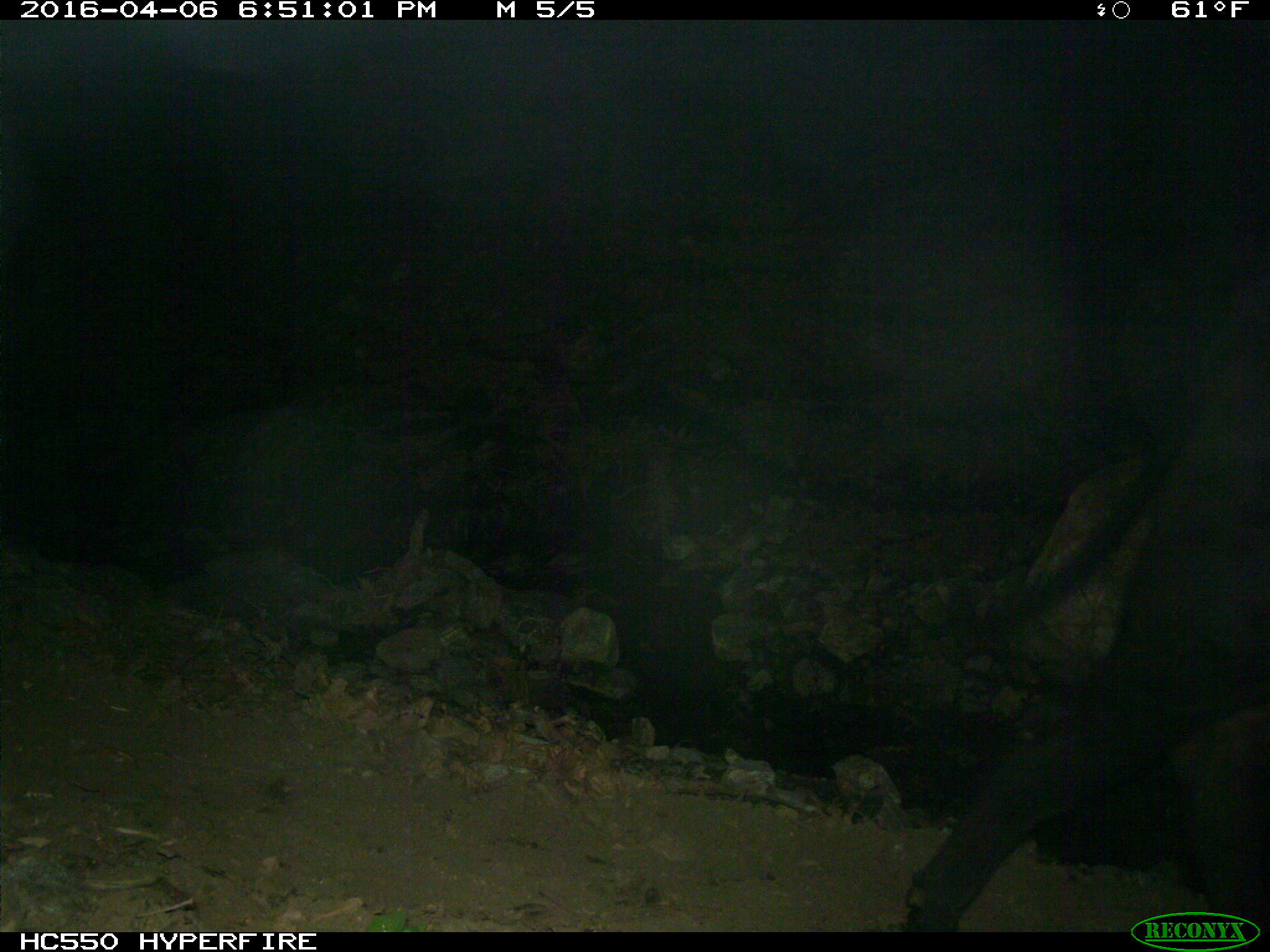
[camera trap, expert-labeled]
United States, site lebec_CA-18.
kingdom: Animalia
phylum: Chordata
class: Mammalia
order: Artiodactyla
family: Bovidae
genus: Bos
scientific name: Bos taurus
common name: domestic cow